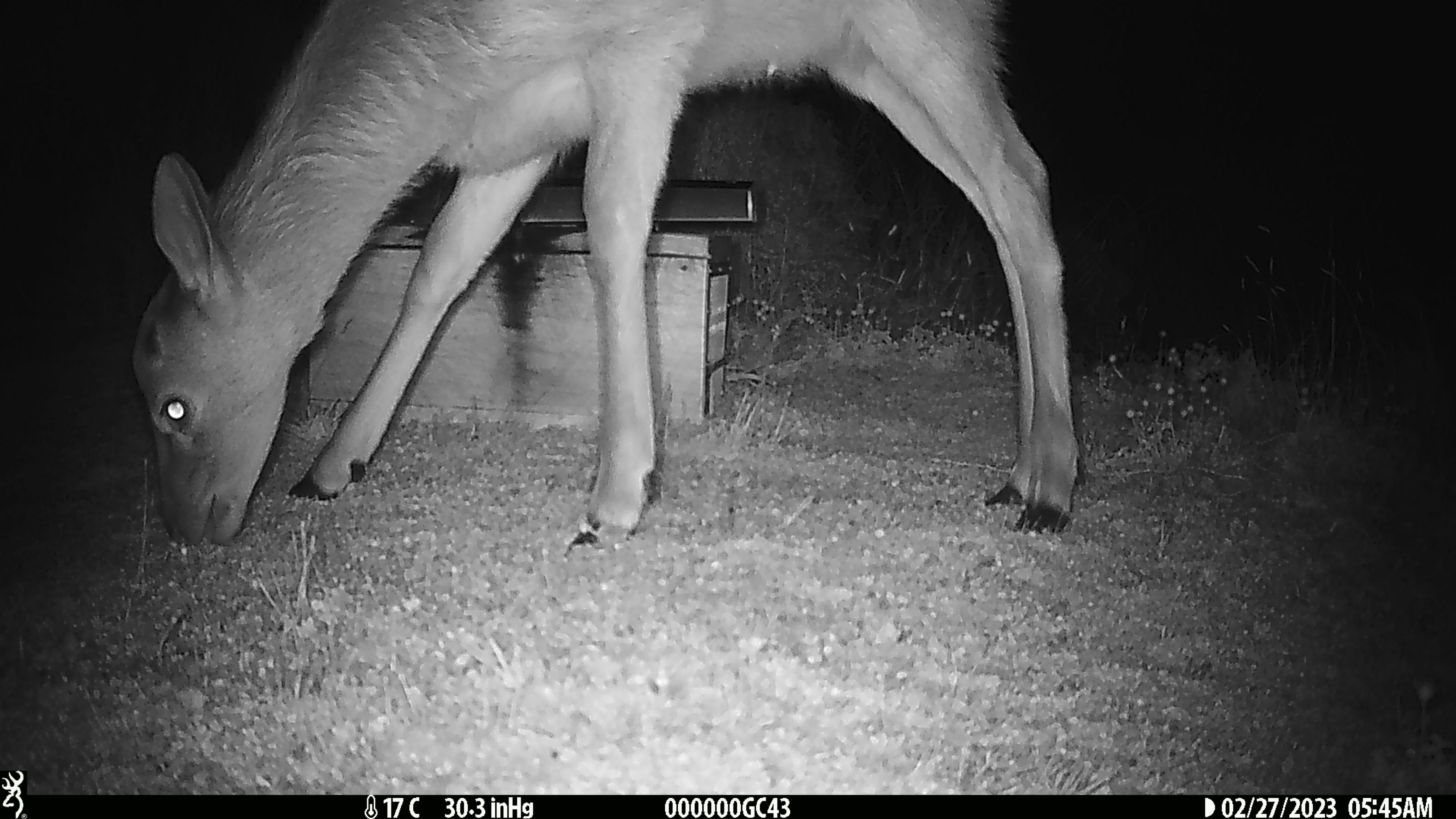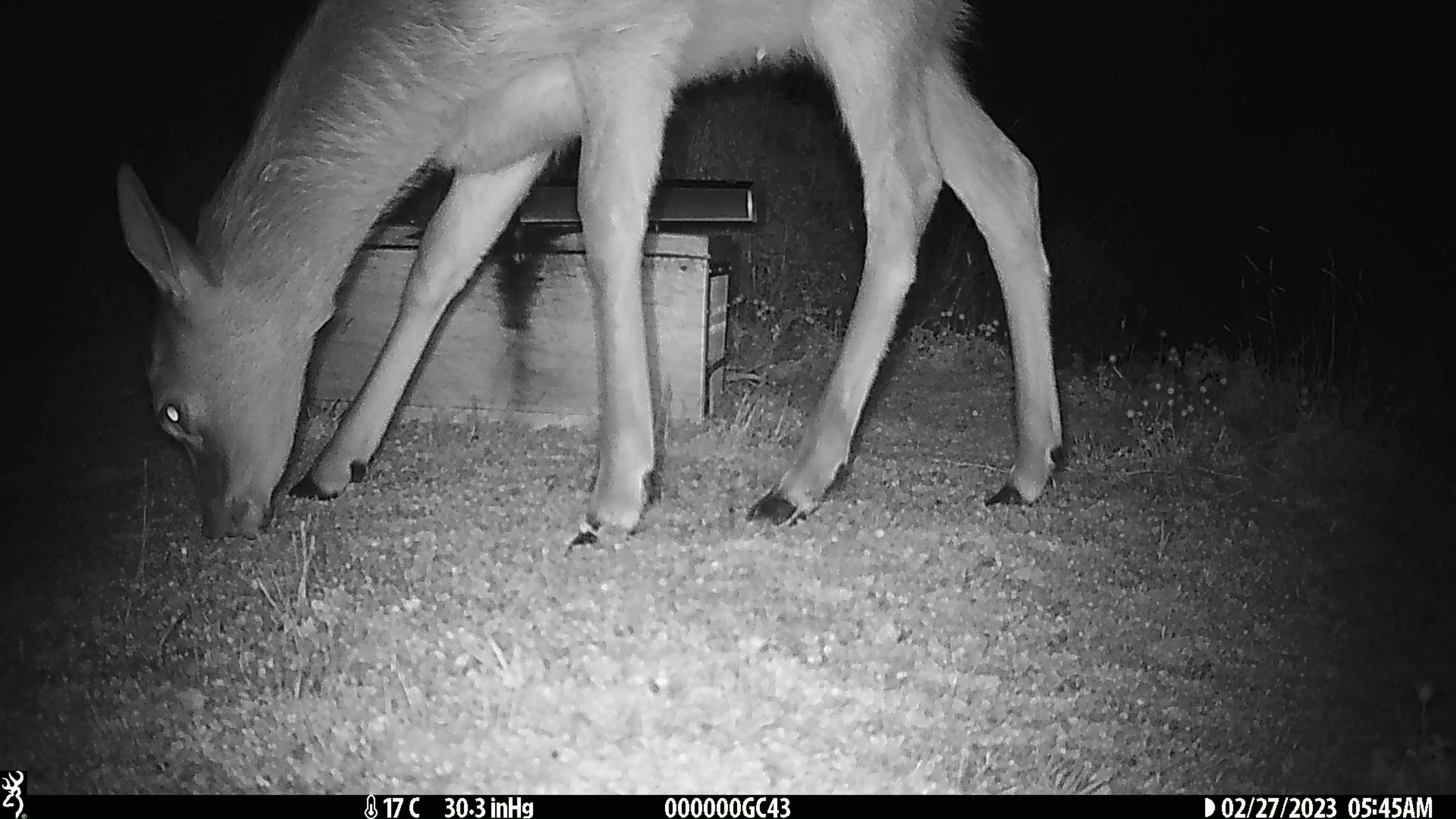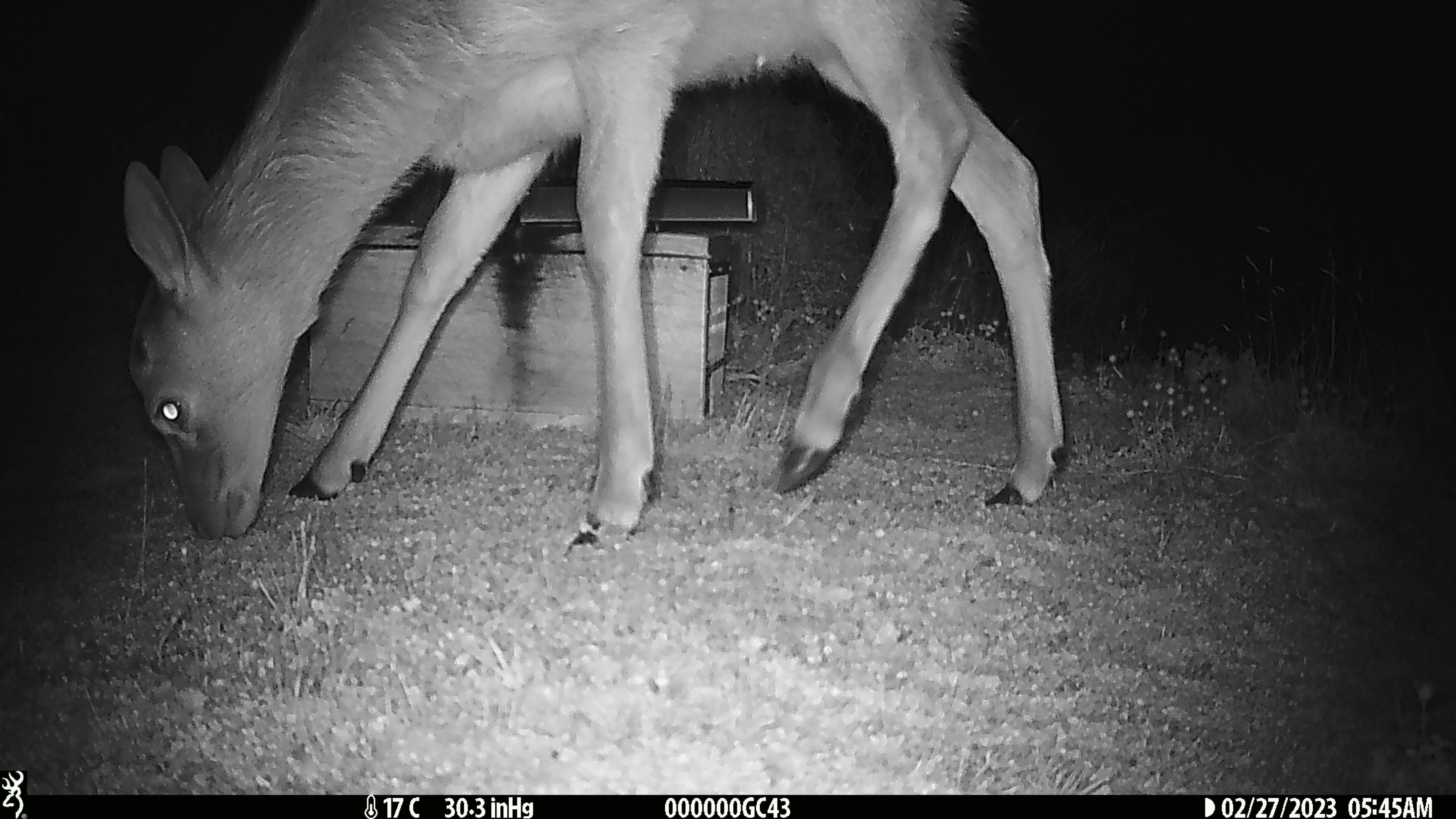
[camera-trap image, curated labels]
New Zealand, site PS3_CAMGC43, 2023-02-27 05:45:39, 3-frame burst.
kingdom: Animalia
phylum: Chordata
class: Mammalia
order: Artiodactyla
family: Cervidae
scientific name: Cervidae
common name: deer